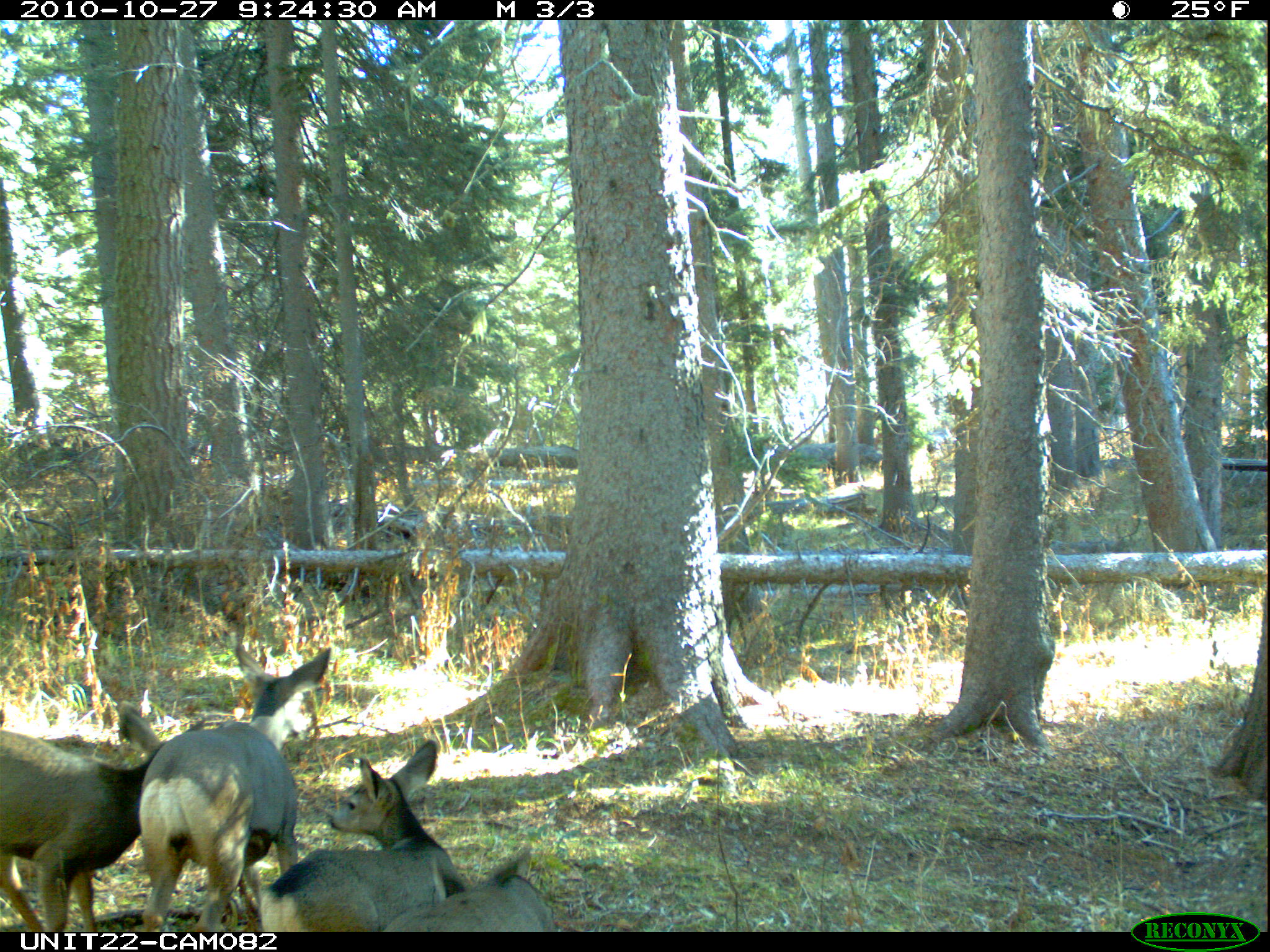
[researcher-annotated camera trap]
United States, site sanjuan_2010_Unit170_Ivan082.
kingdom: Animalia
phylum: Chordata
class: Mammalia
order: Artiodactyla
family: Cervidae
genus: Odocoileus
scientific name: Odocoileus hemionus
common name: mule deer